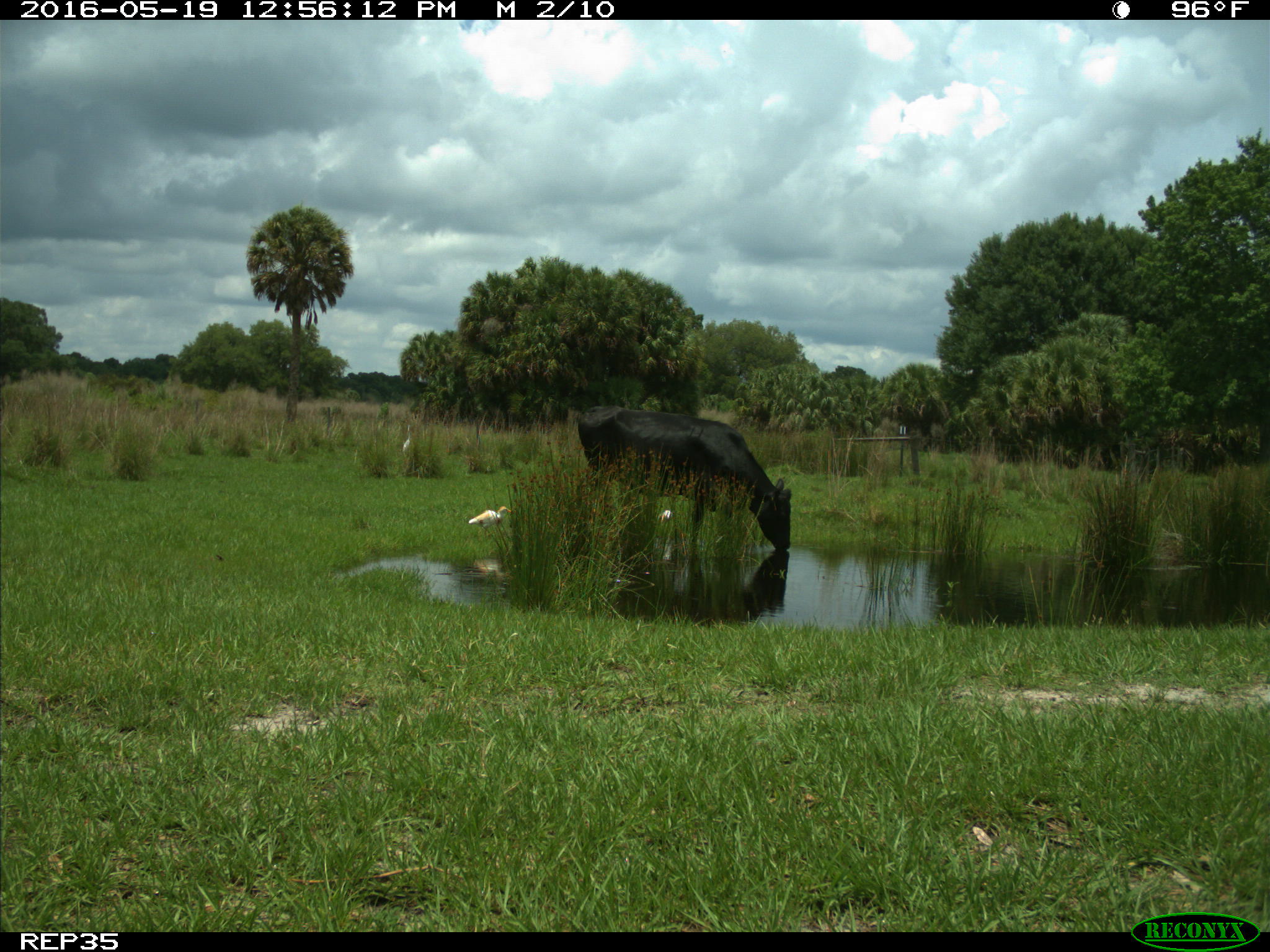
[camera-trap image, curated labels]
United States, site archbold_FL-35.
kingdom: Animalia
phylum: Chordata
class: Mammalia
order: Artiodactyla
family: Bovidae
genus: Bos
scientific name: Bos taurus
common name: domestic cow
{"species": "Bos taurus (domestic cow)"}